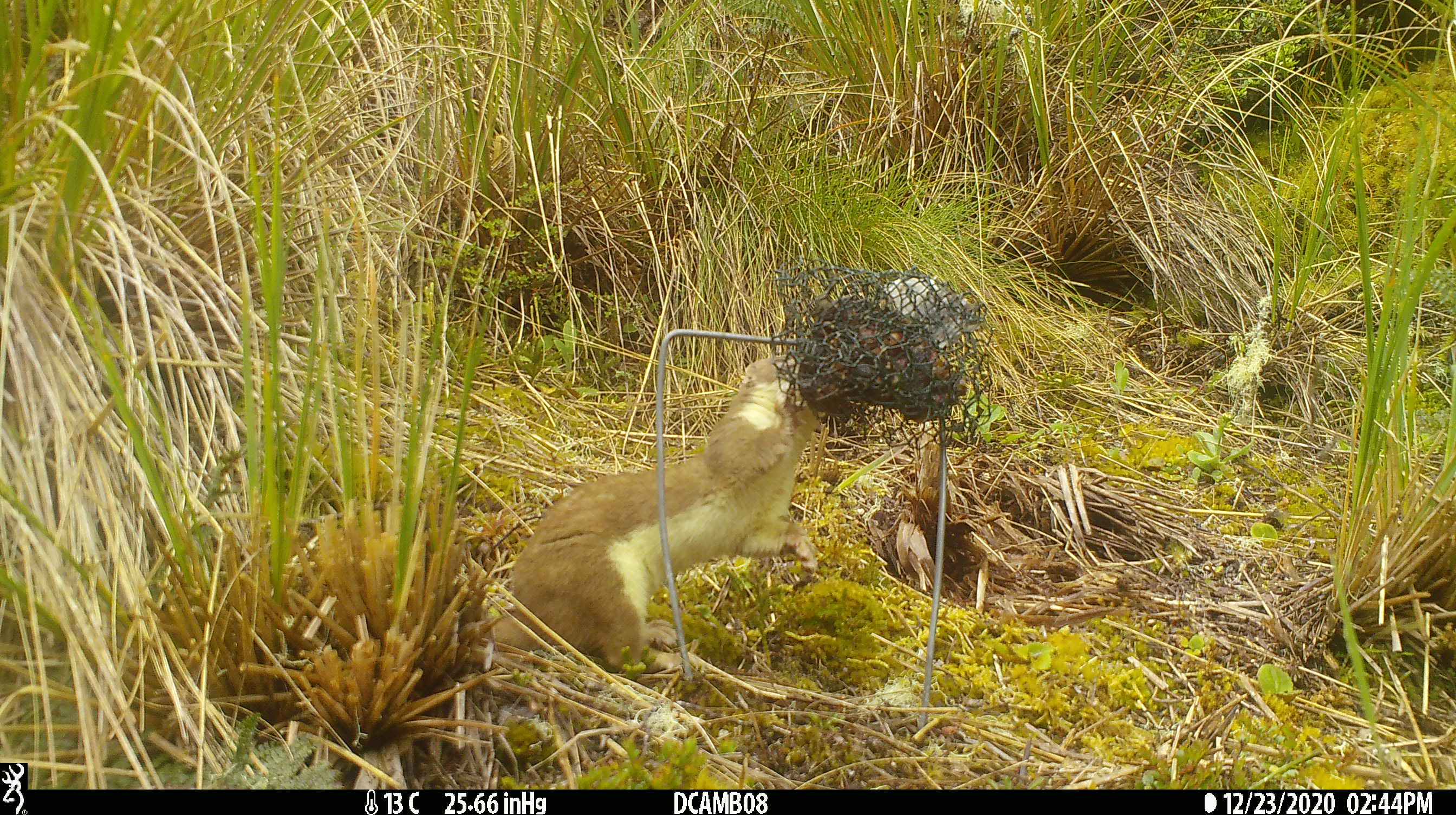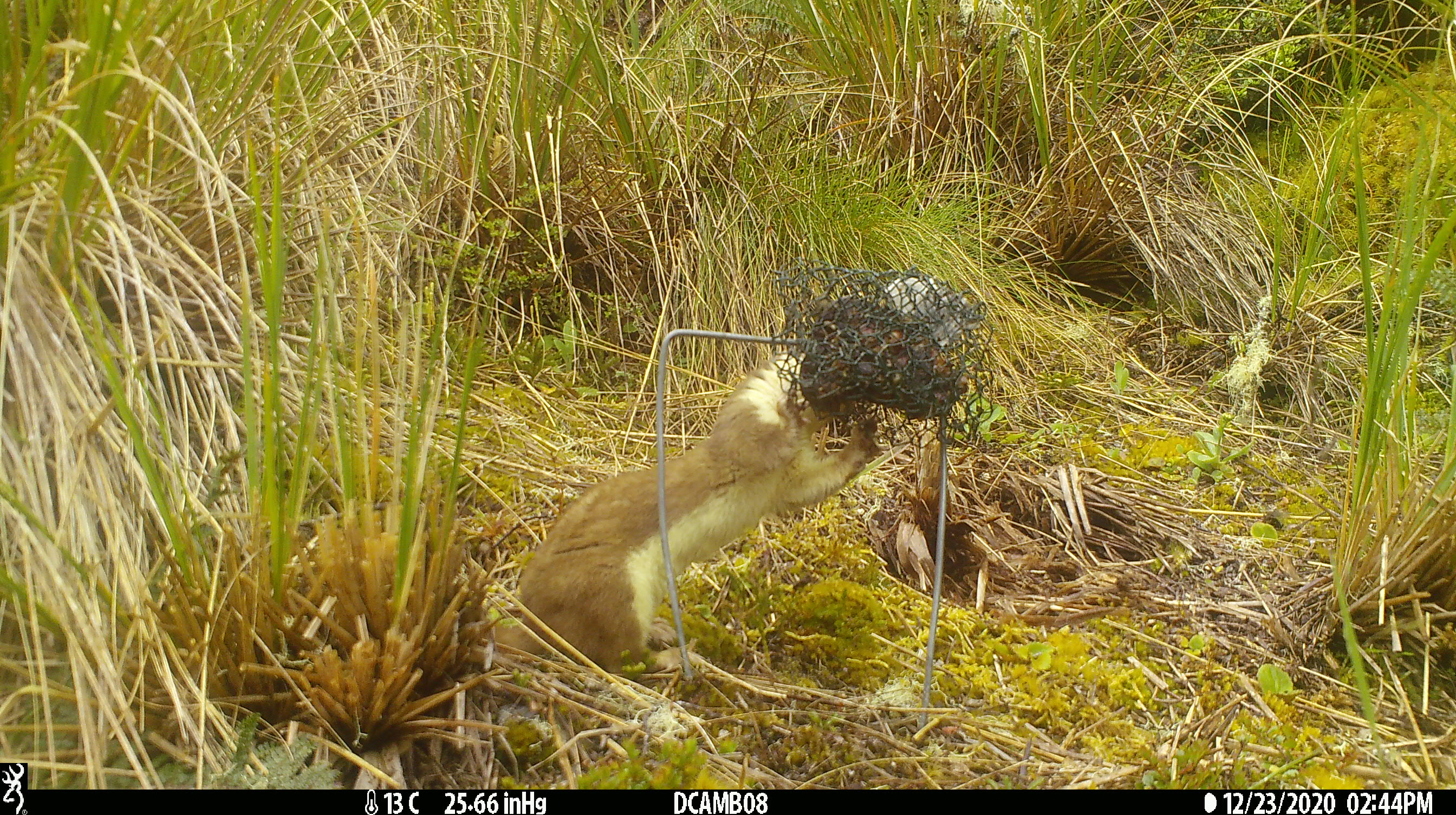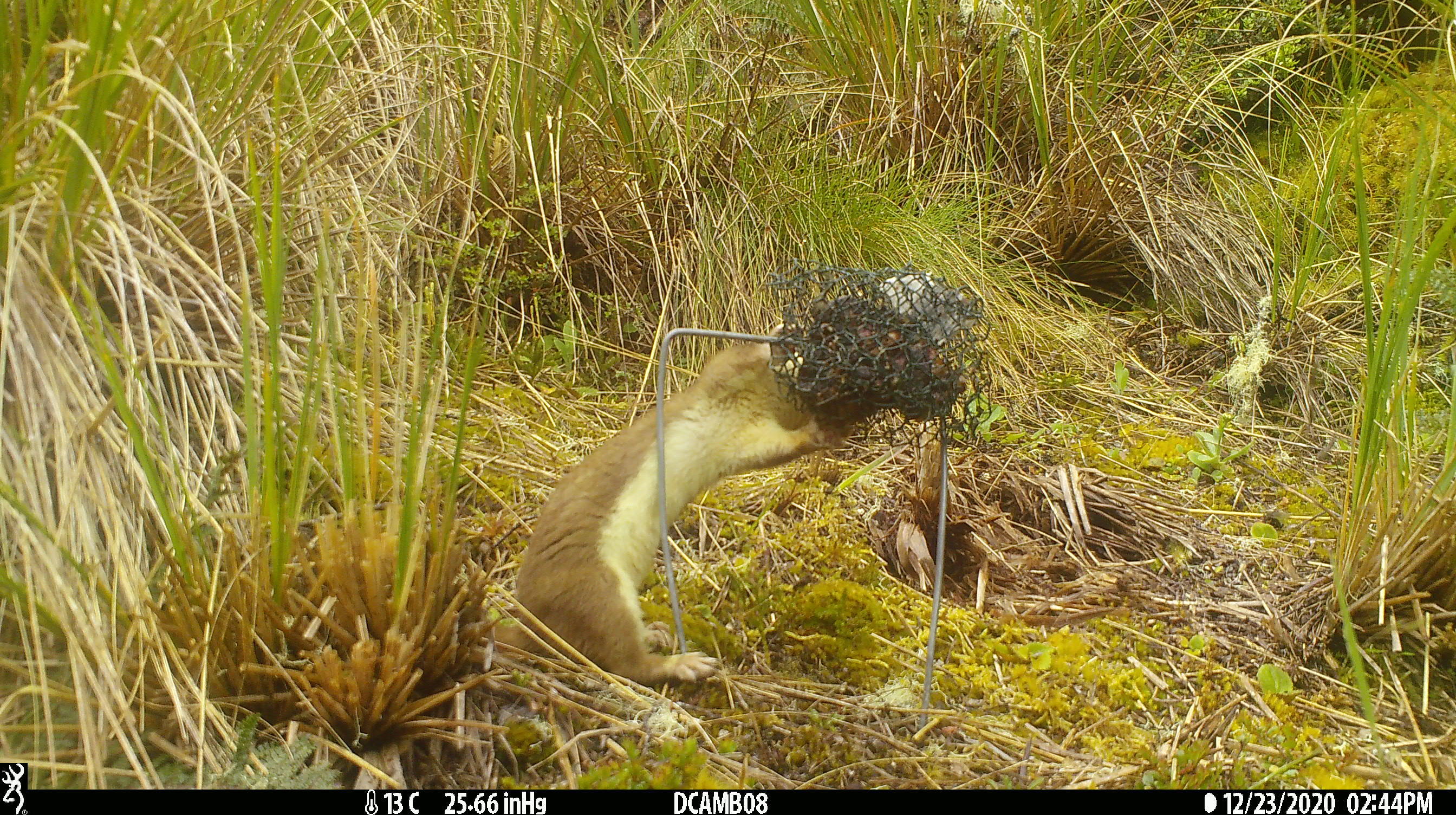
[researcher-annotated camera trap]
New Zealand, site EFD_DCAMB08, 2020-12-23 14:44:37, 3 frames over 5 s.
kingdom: Animalia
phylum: Chordata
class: Mammalia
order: Carnivora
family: Mustelidae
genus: Mustela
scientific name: Mustela erminea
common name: stoat